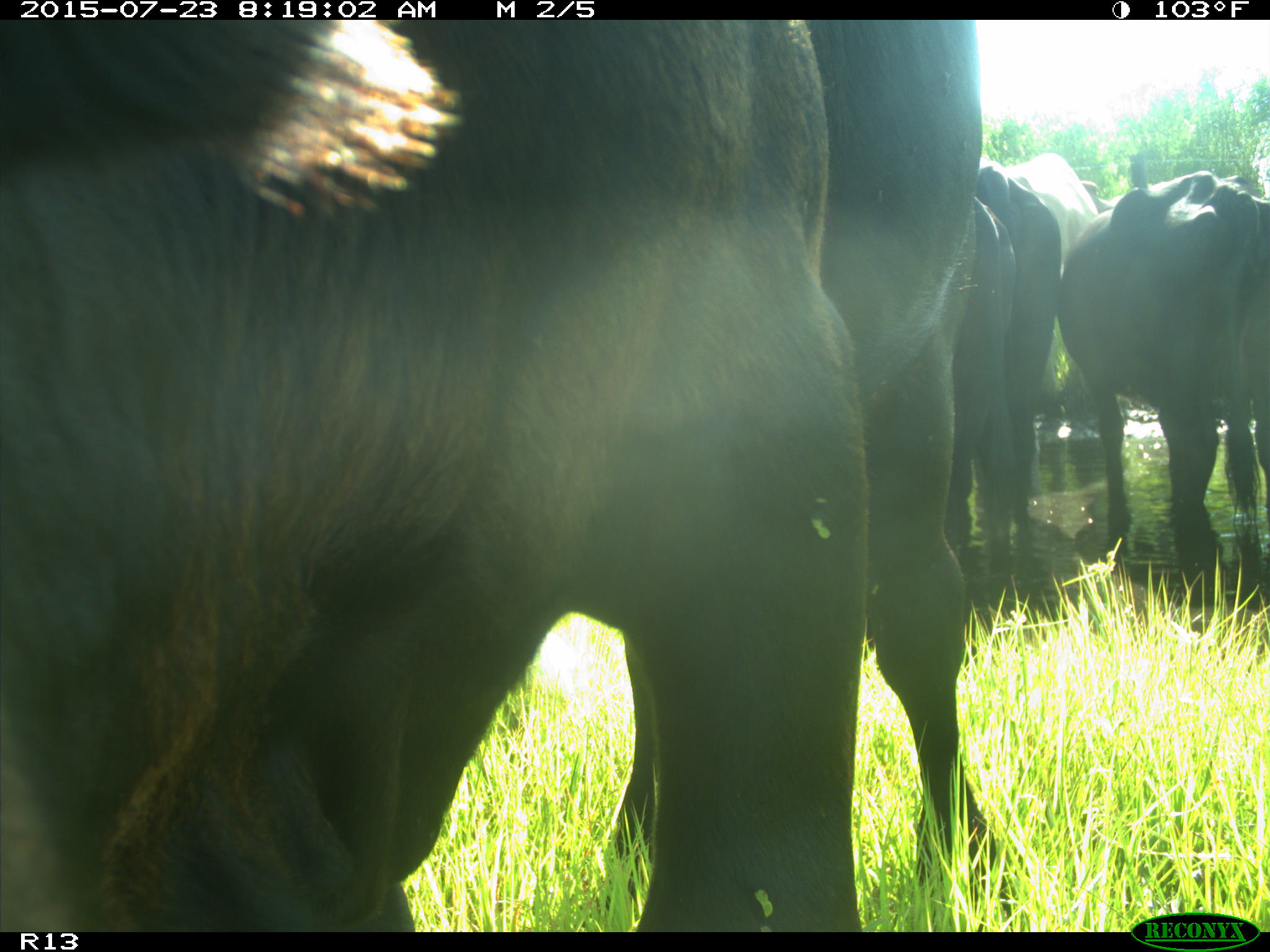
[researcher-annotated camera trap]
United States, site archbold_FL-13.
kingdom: Animalia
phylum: Chordata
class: Mammalia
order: Artiodactyla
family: Bovidae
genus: Bos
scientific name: Bos taurus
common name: domestic cow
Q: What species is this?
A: Bos taurus (domestic cow).